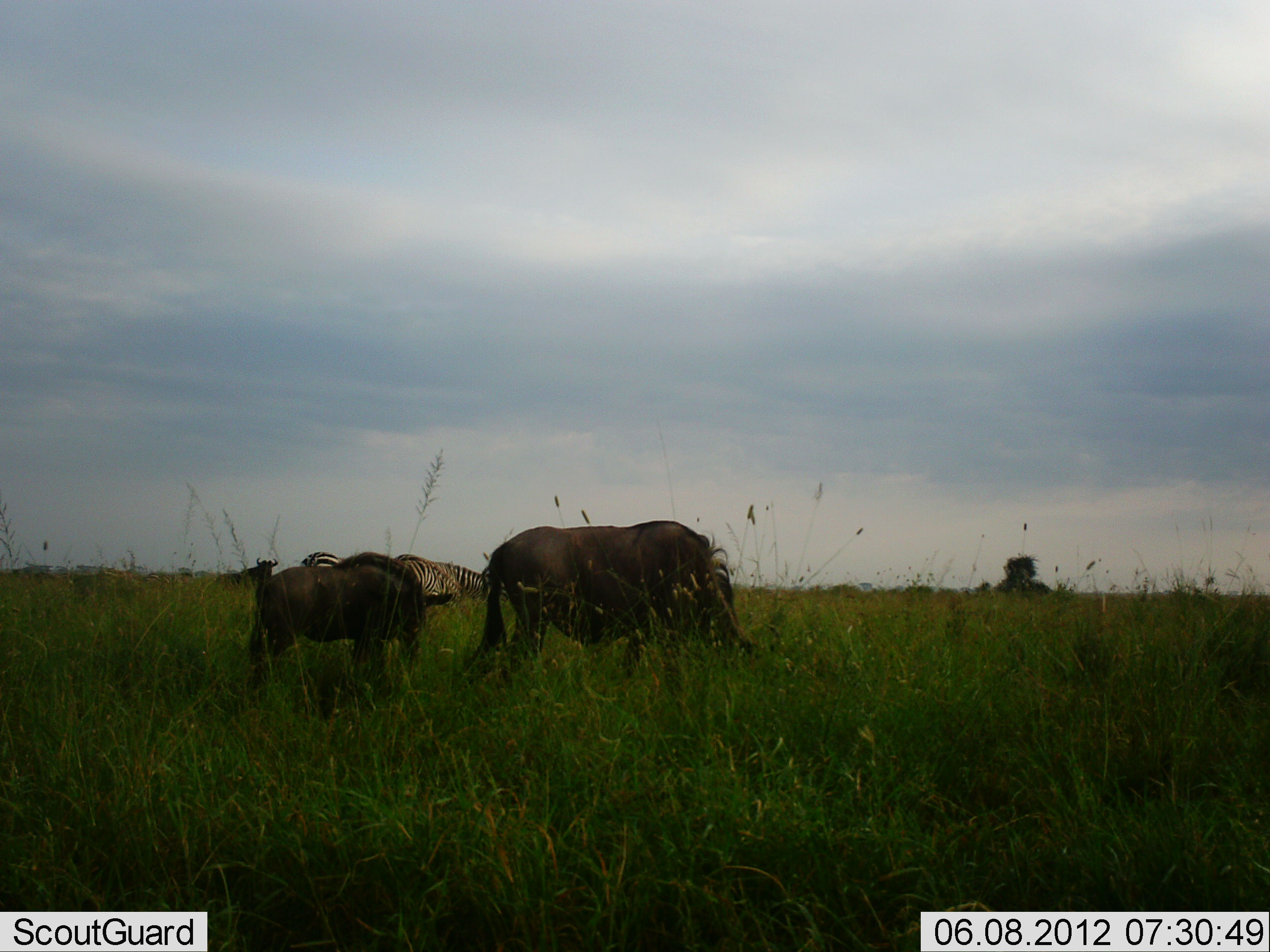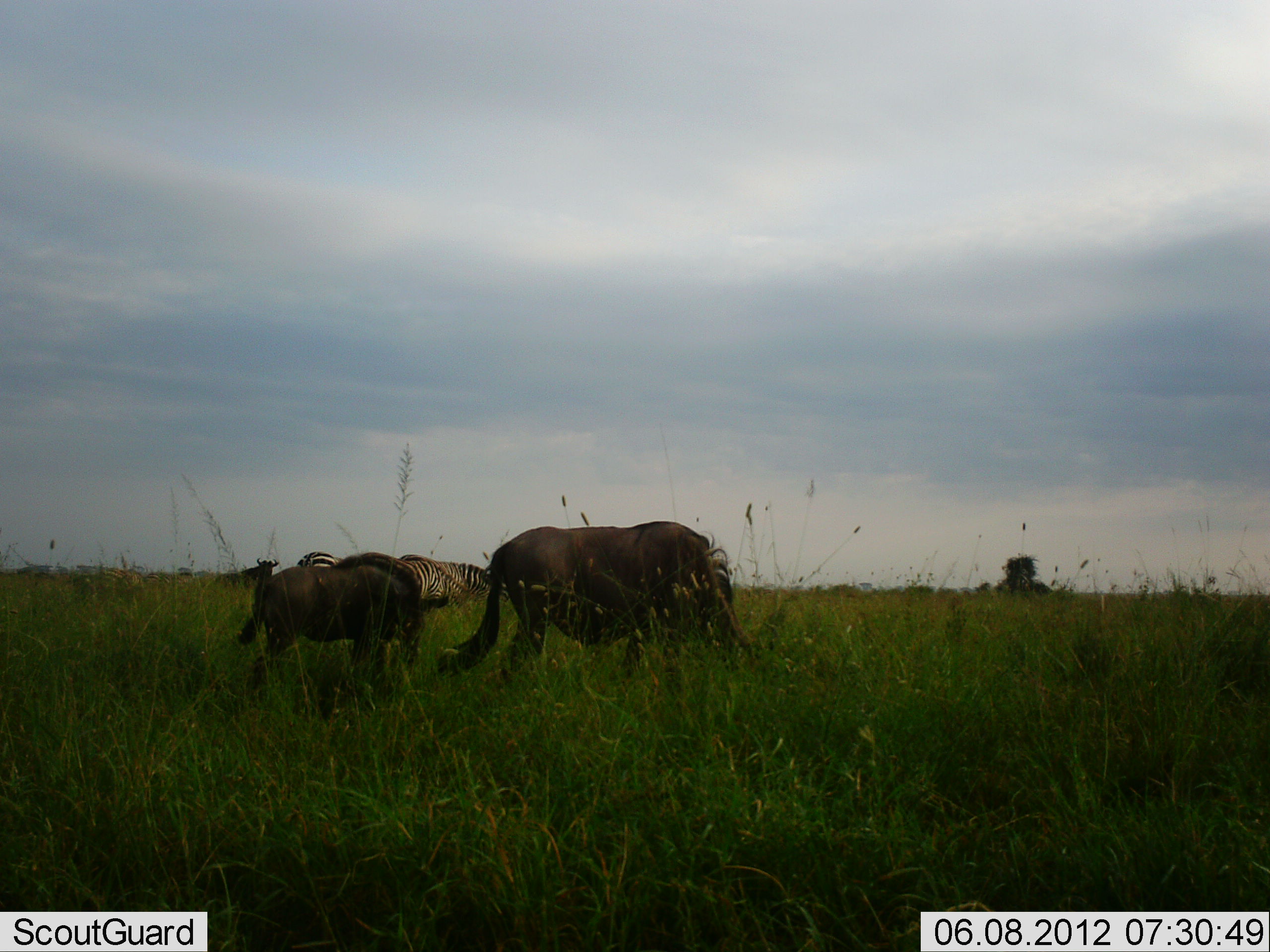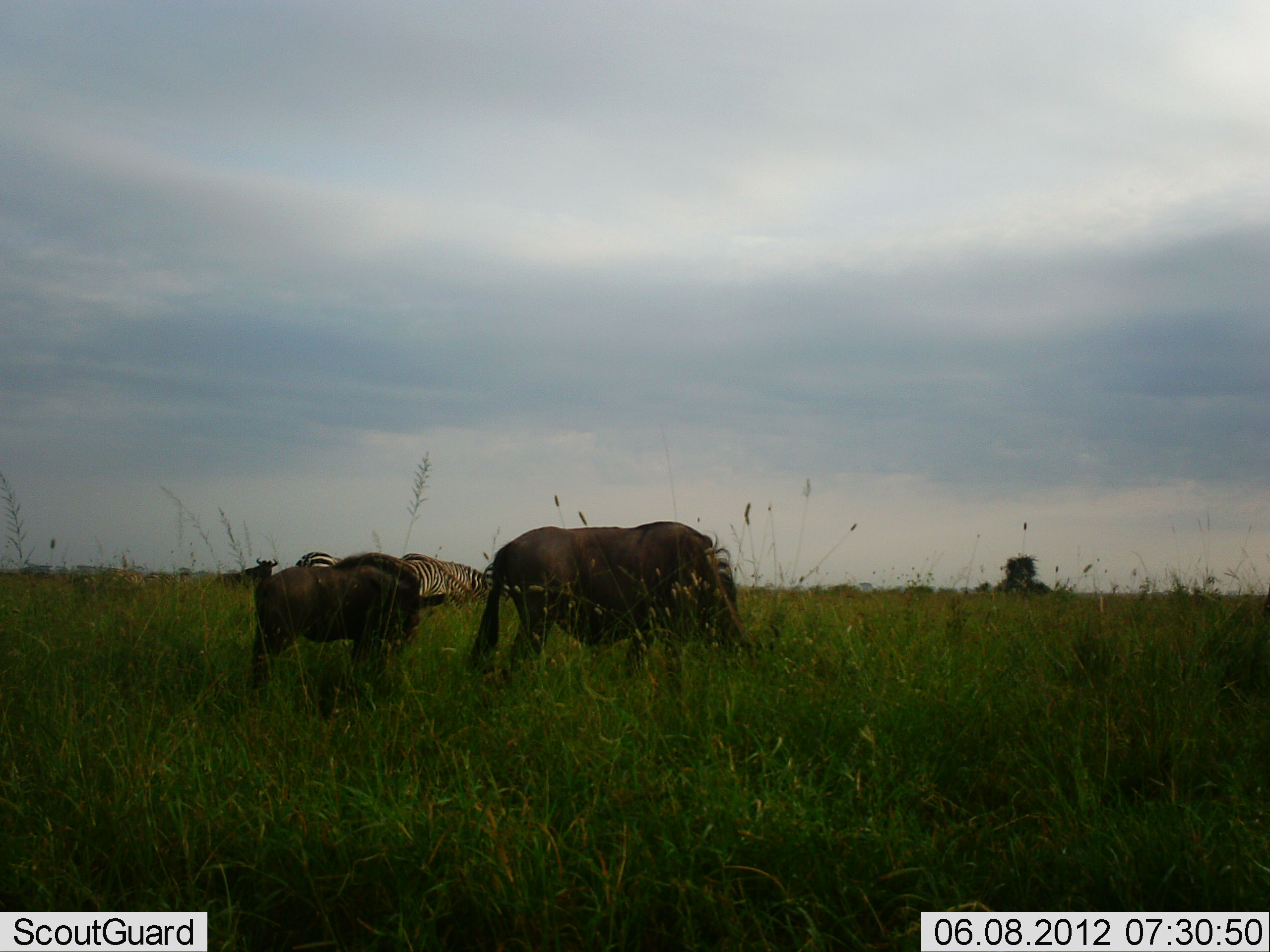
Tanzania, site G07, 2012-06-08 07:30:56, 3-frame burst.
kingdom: Animalia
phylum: Chordata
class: Mammalia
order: Artiodactyla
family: Bovidae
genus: Connochaetes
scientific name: Connochaetes taurinus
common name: blue wildebeest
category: wildebeest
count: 3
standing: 70%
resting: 10%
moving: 10%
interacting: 0%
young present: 90%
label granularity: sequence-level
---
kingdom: Animalia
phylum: Chordata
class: Mammalia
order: Perissodactyla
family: Equidae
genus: Equus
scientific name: Equus quagga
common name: plains zebra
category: zebra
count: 2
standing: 30%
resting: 0%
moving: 0%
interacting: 0%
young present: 0%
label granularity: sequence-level